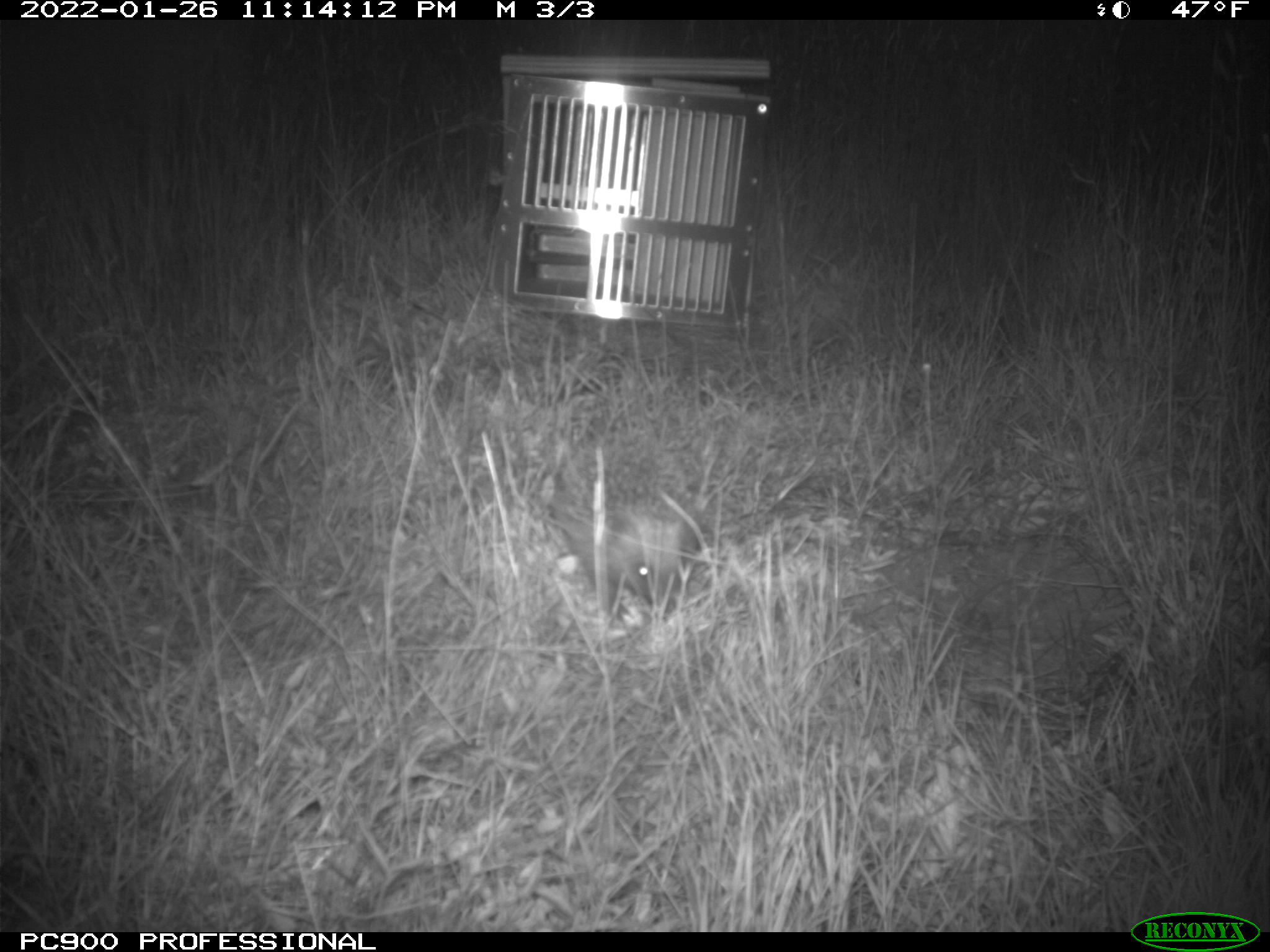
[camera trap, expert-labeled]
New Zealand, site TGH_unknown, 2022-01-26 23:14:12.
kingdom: Animalia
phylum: Chordata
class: Mammalia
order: Eulipotyphla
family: Erinaceidae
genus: Erinaceus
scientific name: Erinaceus europaeus europaeus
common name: european hedgehog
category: hedgehog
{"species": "hedgehog (european hedgehog) (Erinaceus europaeus europaeus)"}